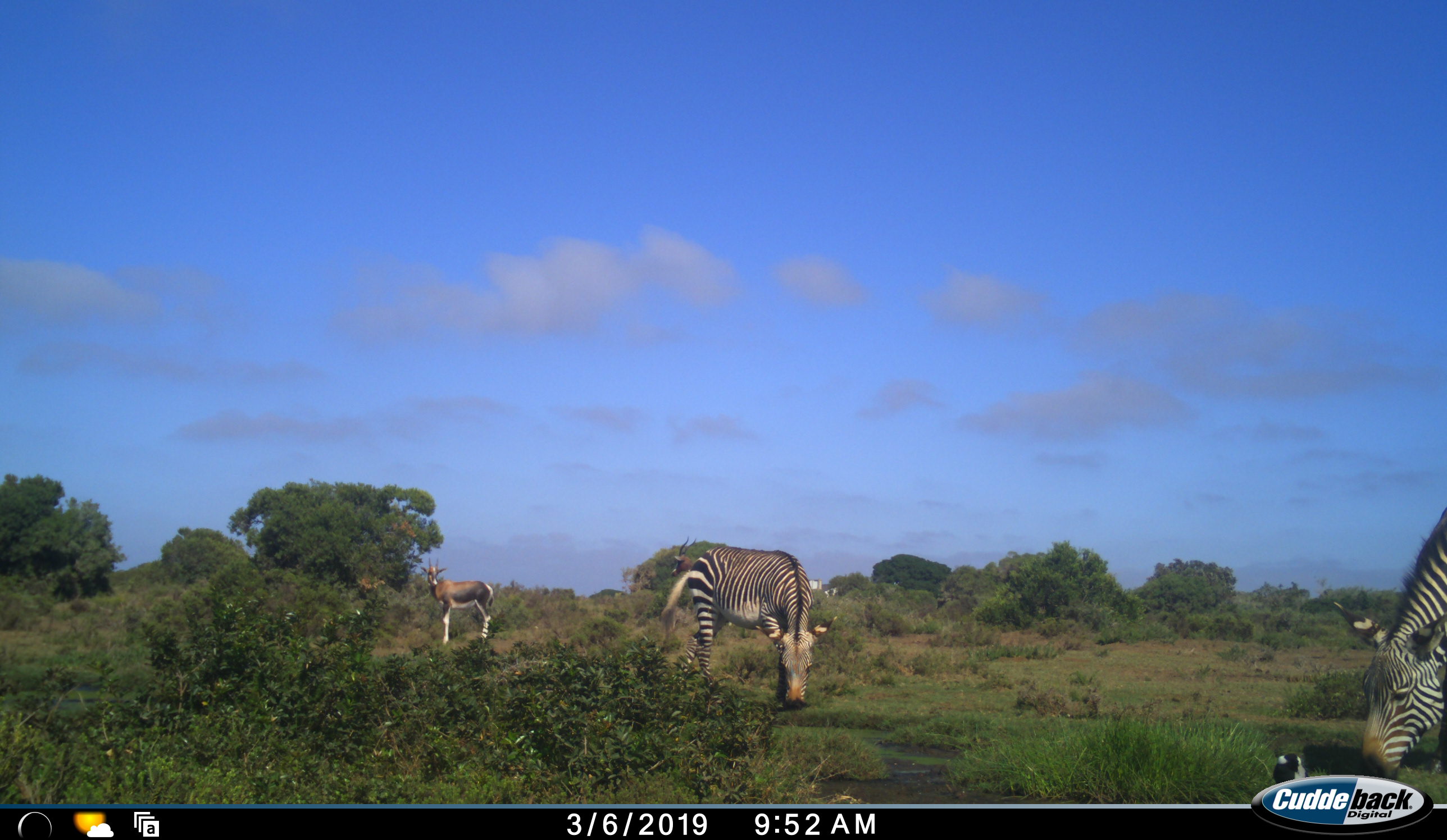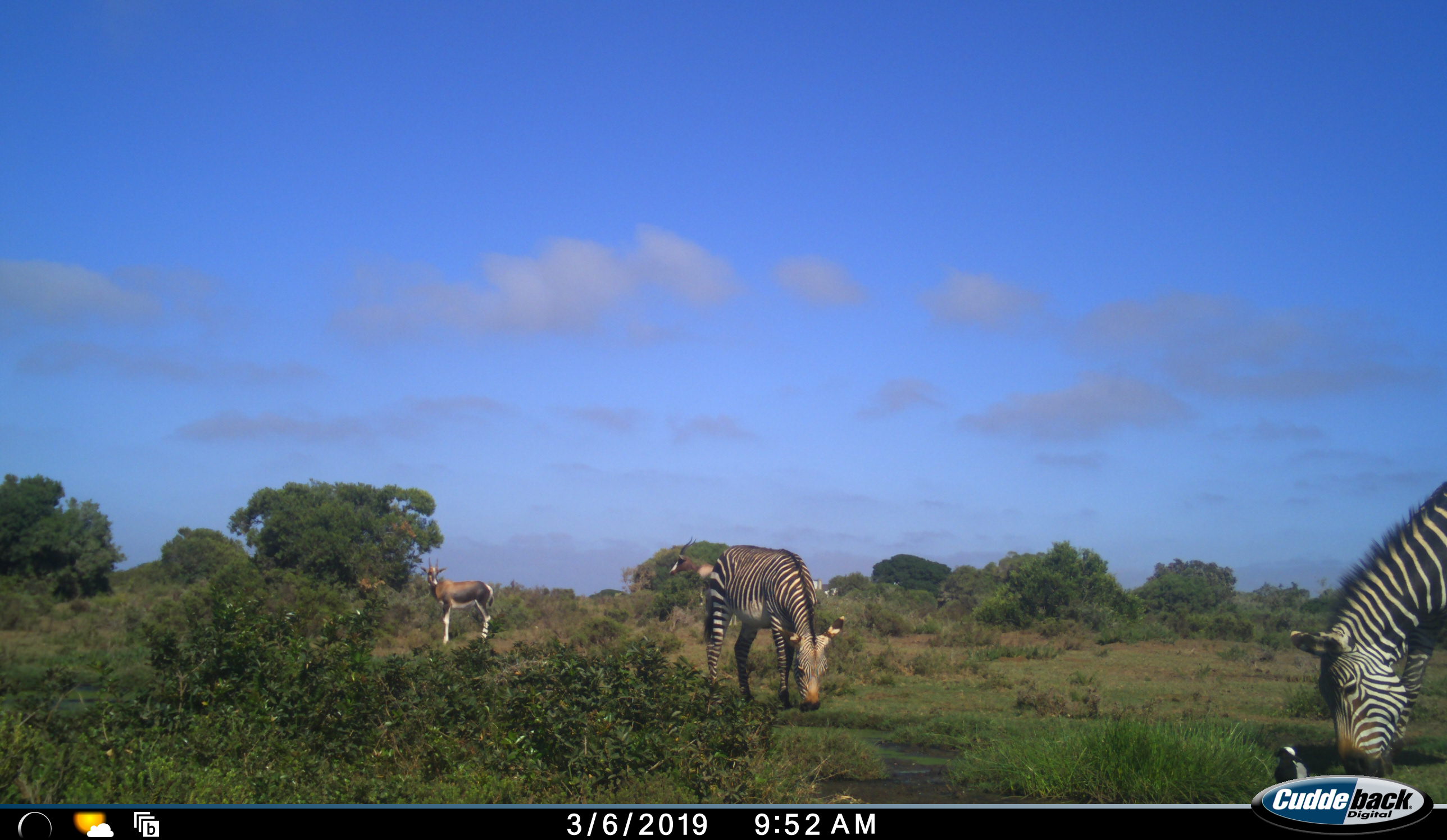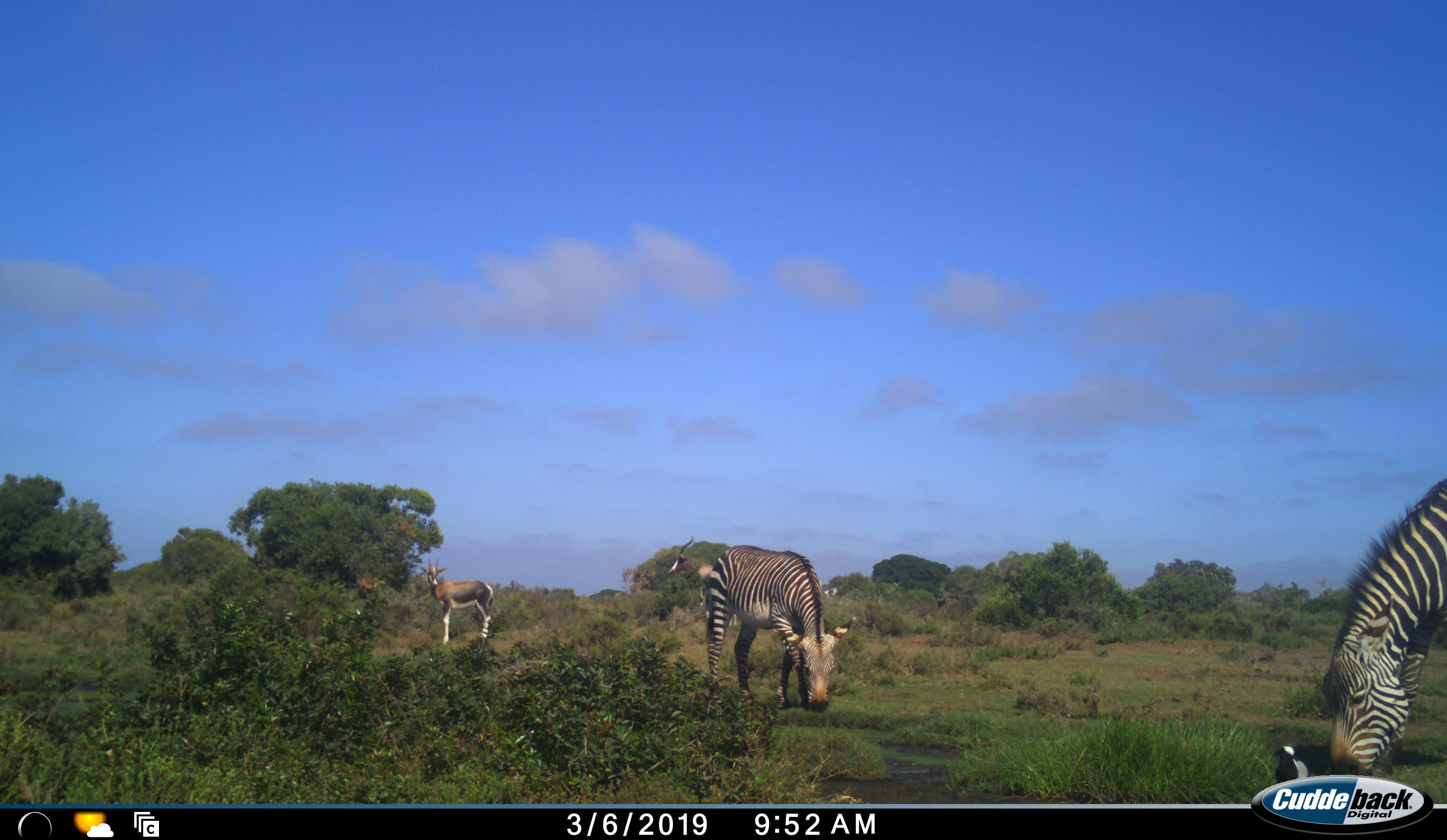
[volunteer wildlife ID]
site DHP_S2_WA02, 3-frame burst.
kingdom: Animalia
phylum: Chordata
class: Mammalia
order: Perissodactyla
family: Equidae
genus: Equus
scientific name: Equus zebra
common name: mountain zebra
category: zebramountain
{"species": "zebramountain (mountain zebra) (Equus zebra)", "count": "2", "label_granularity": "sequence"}